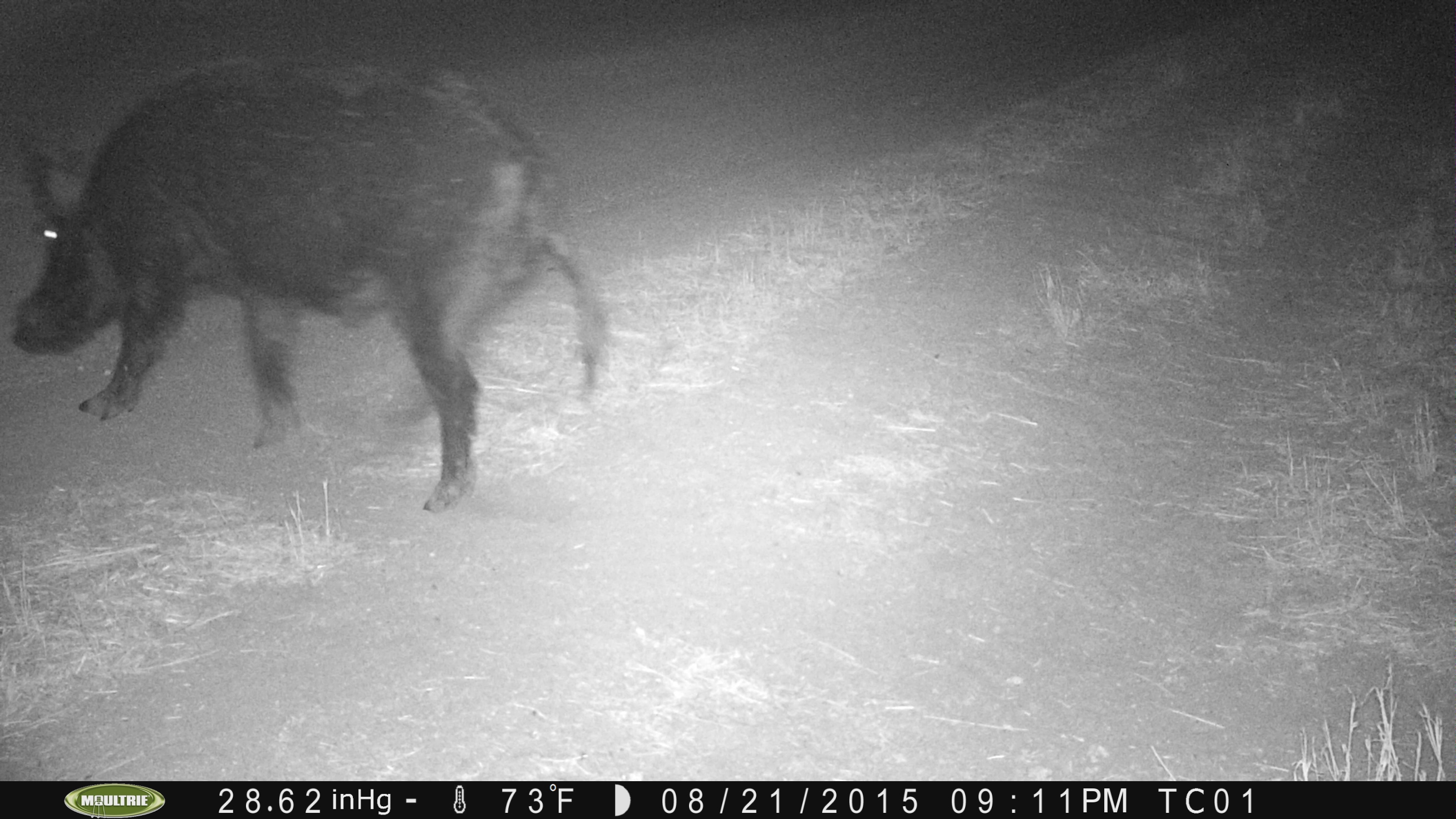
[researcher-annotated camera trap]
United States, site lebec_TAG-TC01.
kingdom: Animalia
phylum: Chordata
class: Mammalia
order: Artiodactyla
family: Suidae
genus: Sus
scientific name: Sus scrofa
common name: wild boar